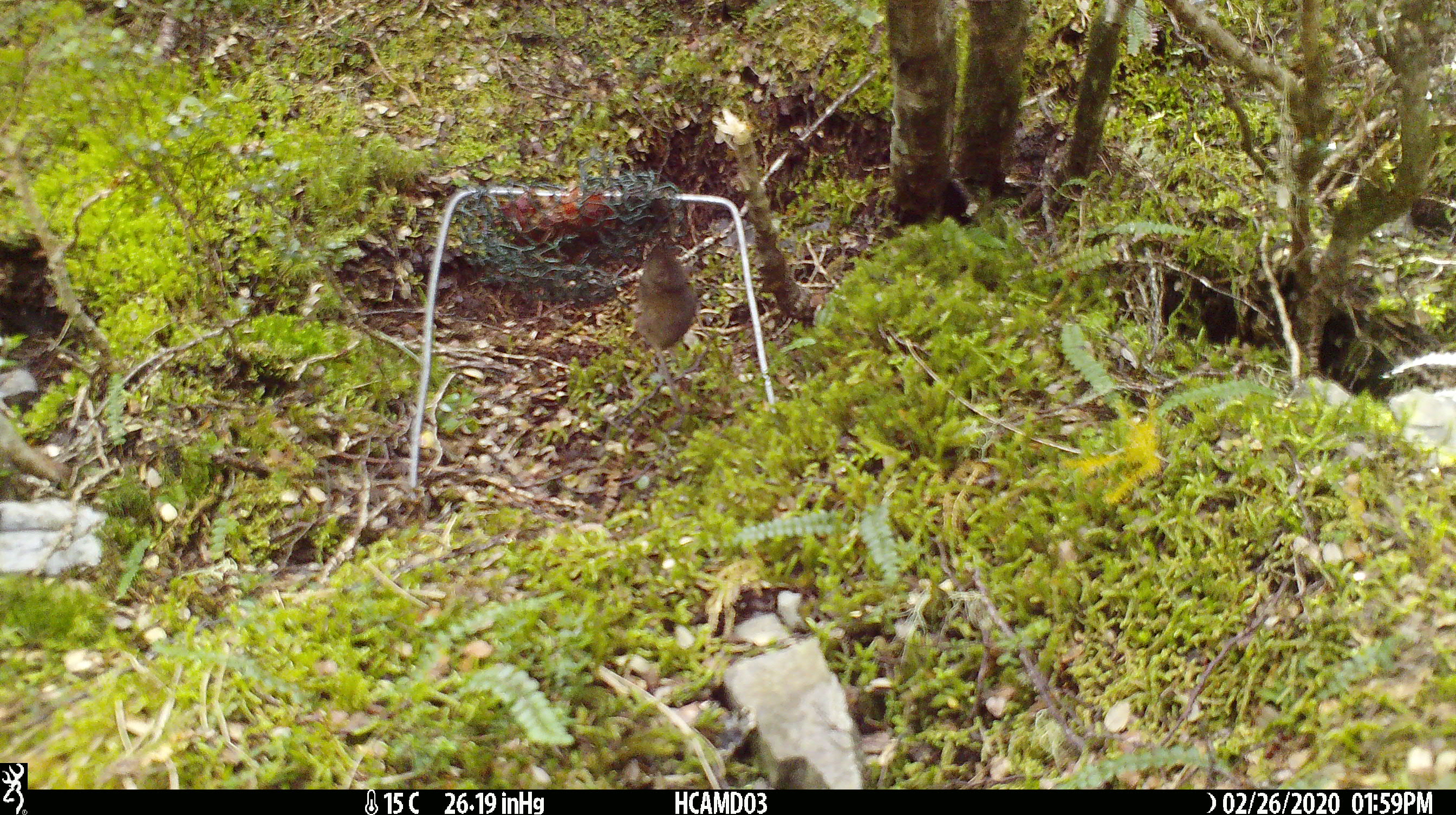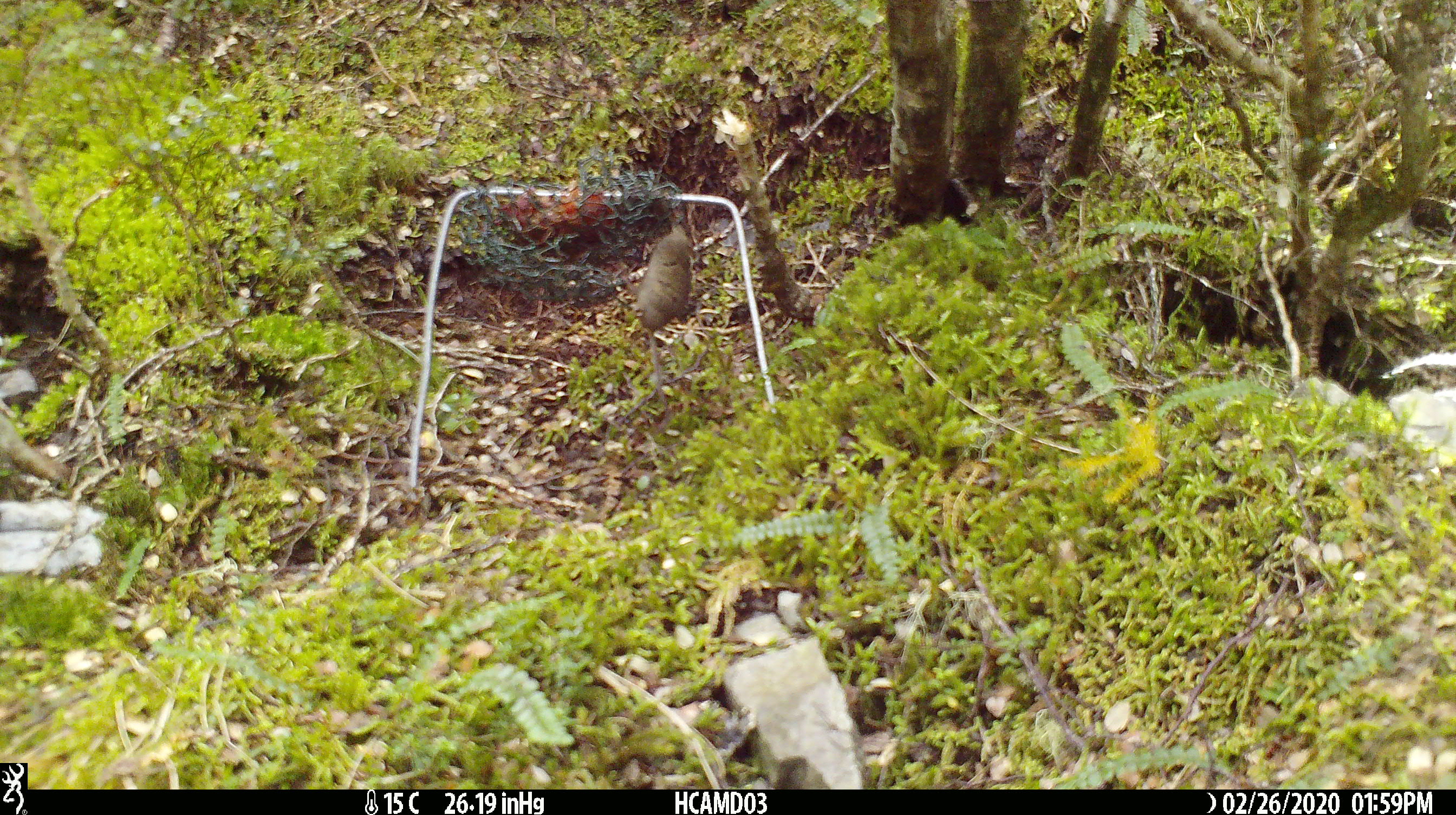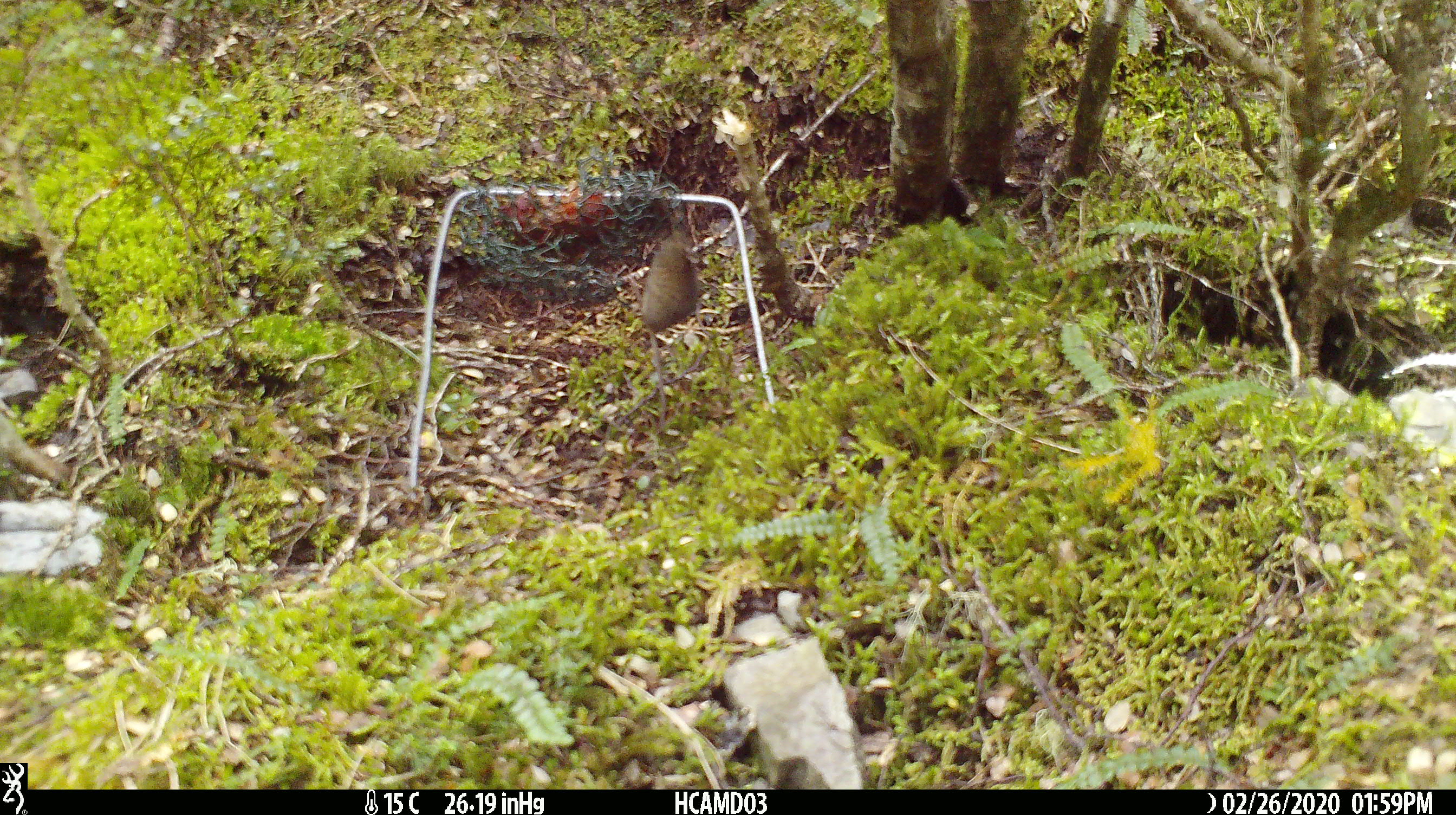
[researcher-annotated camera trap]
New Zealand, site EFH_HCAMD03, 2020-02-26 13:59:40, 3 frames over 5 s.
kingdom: Animalia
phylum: Chordata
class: Mammalia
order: Rodentia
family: Muridae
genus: Mus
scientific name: Mus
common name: mouse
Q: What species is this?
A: Mouse (Mus).